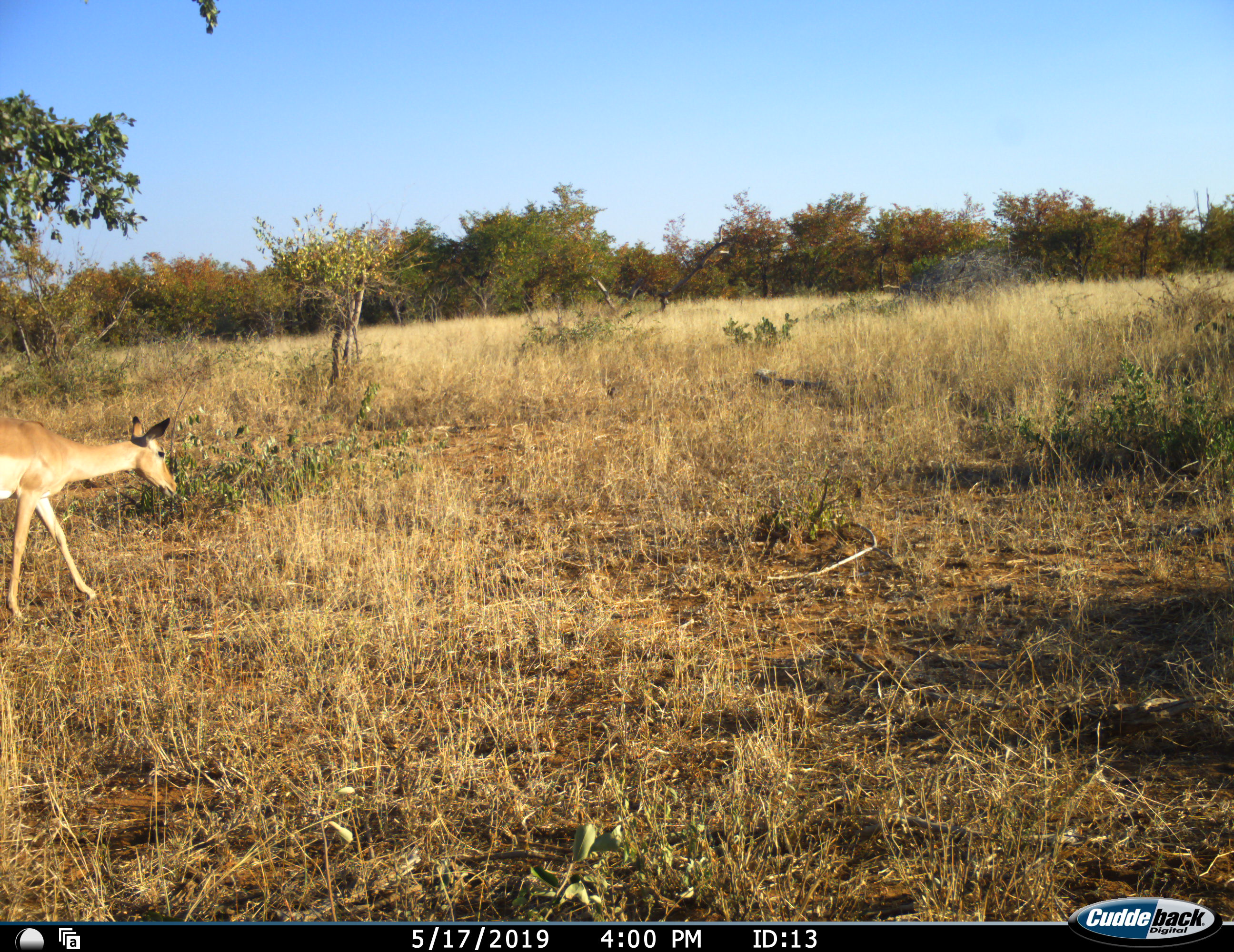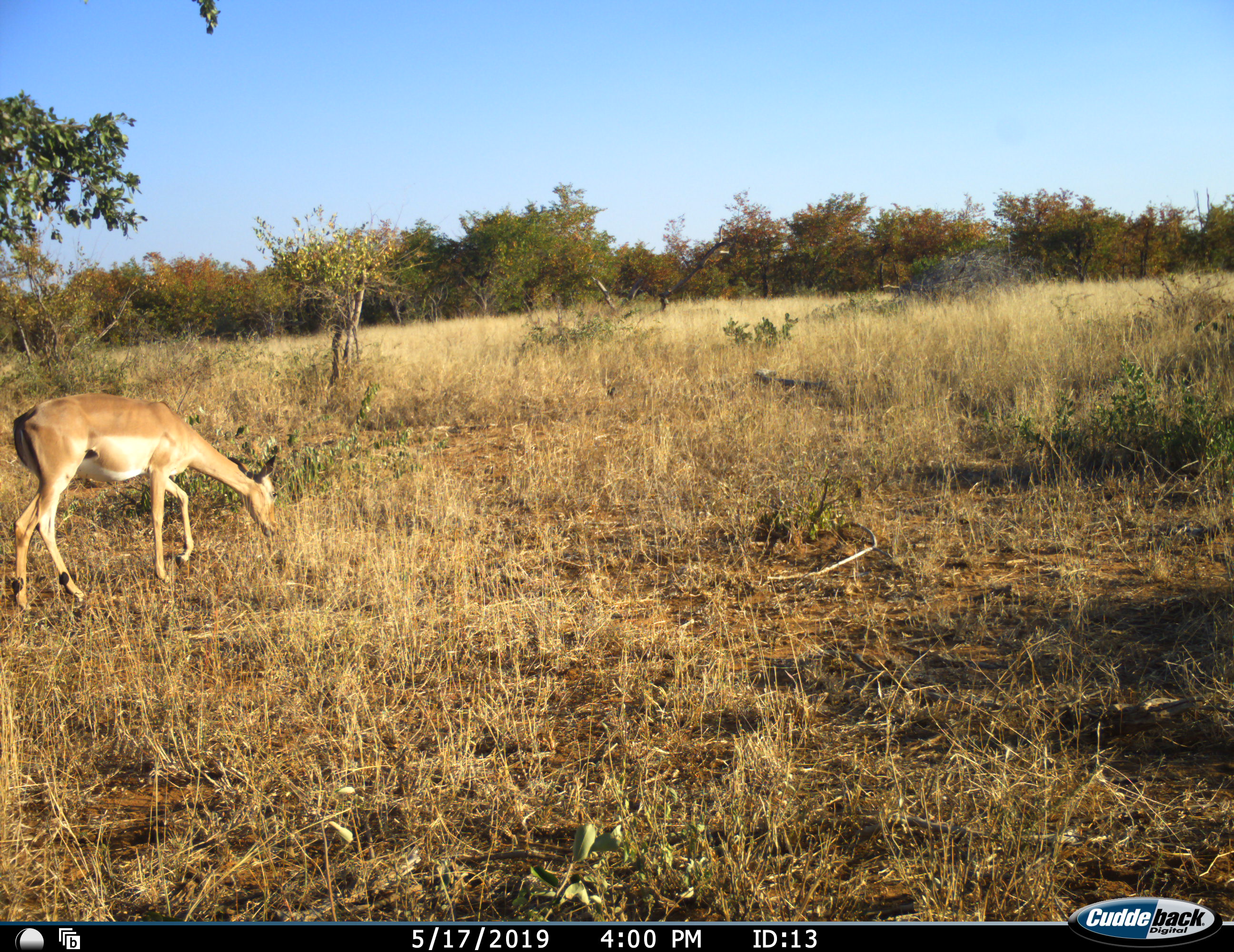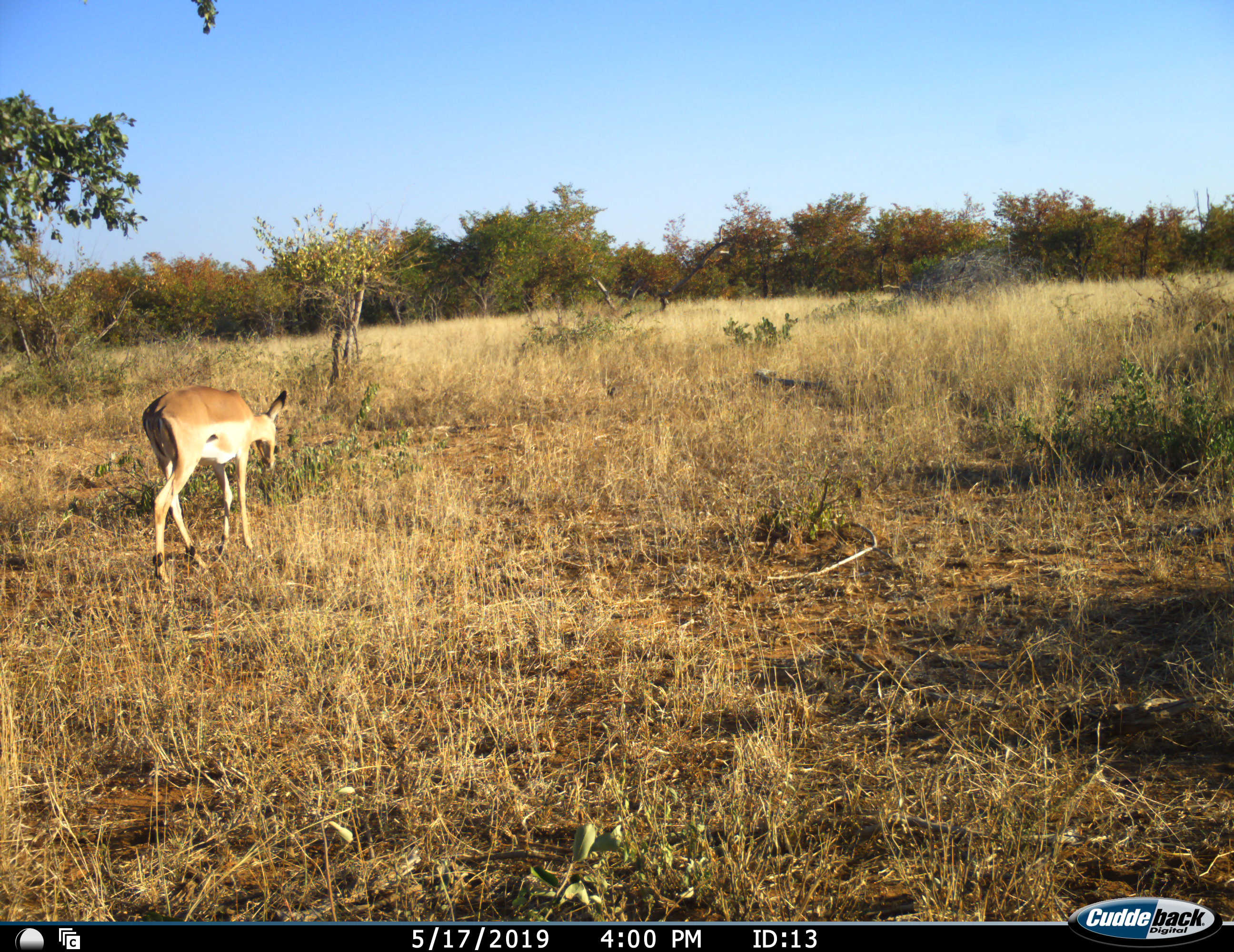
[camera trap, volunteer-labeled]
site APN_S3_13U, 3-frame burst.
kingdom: Animalia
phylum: Chordata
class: Mammalia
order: Artiodactyla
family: Bovidae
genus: Aepyceros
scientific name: Aepyceros melampus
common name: impala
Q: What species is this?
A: Impala (Aepyceros melampus).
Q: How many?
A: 1.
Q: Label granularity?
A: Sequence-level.